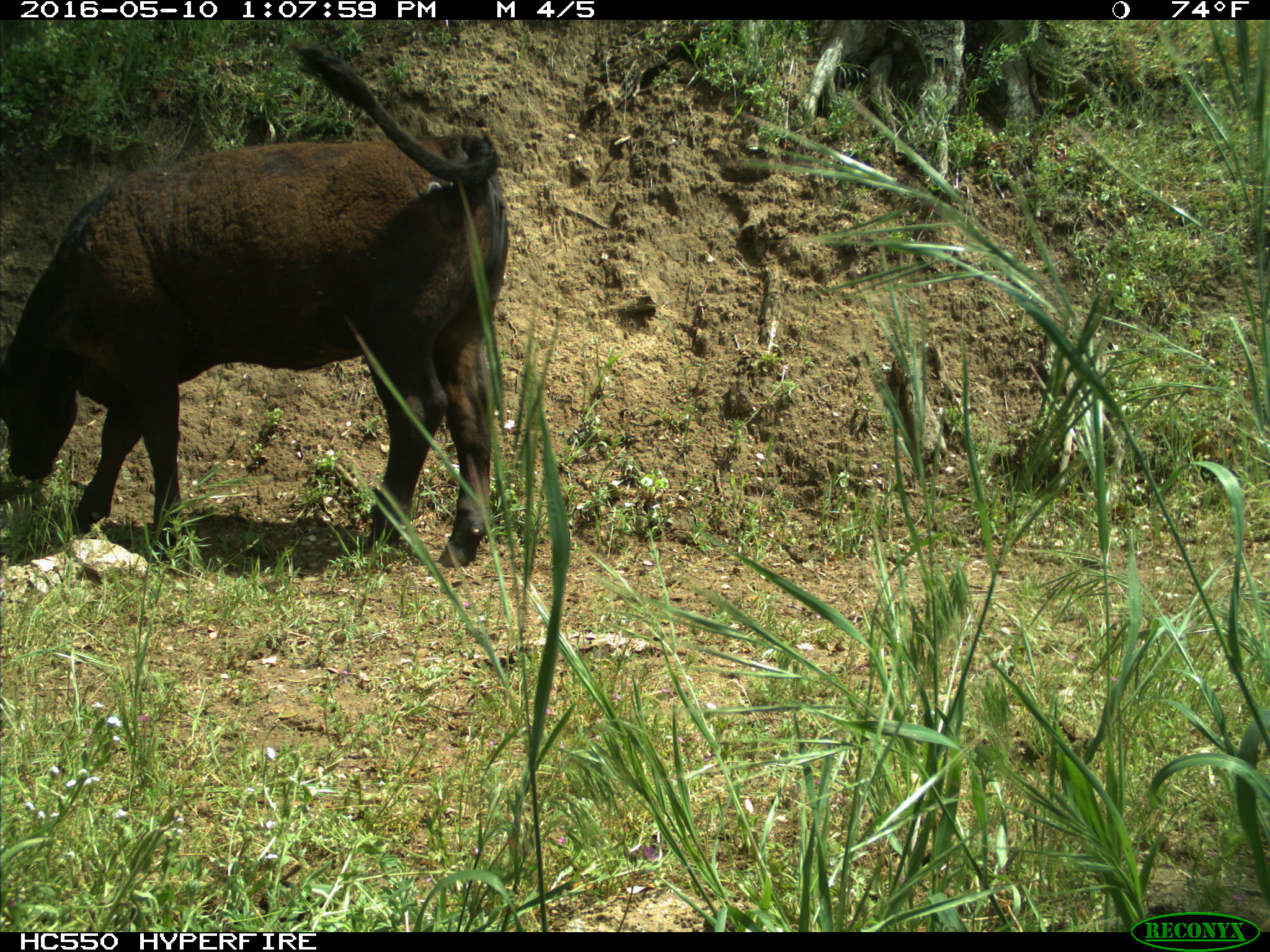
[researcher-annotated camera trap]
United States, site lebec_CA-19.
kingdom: Animalia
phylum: Chordata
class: Mammalia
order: Artiodactyla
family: Bovidae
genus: Bos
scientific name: Bos taurus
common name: domestic cow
Bos taurus (domestic cow).